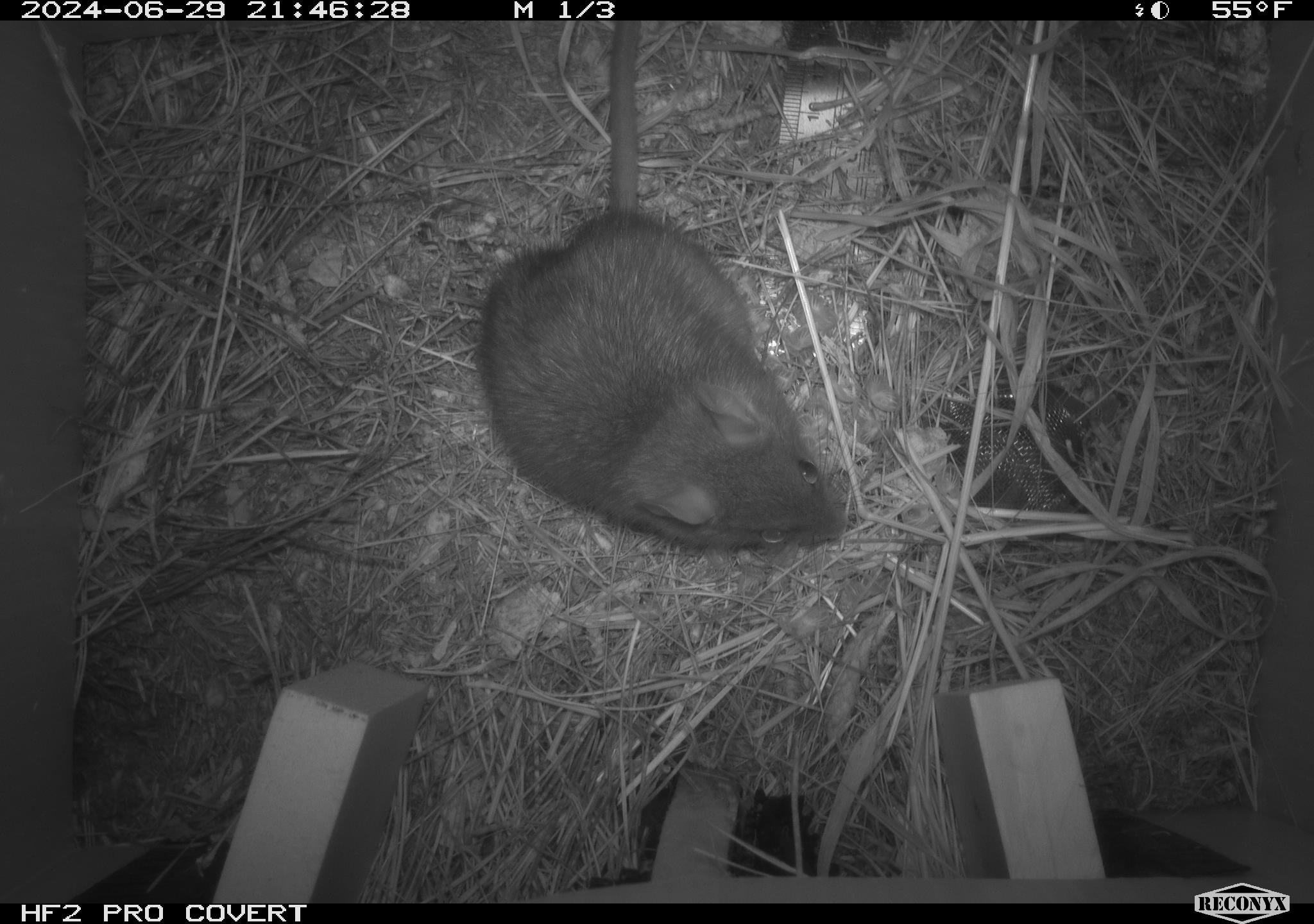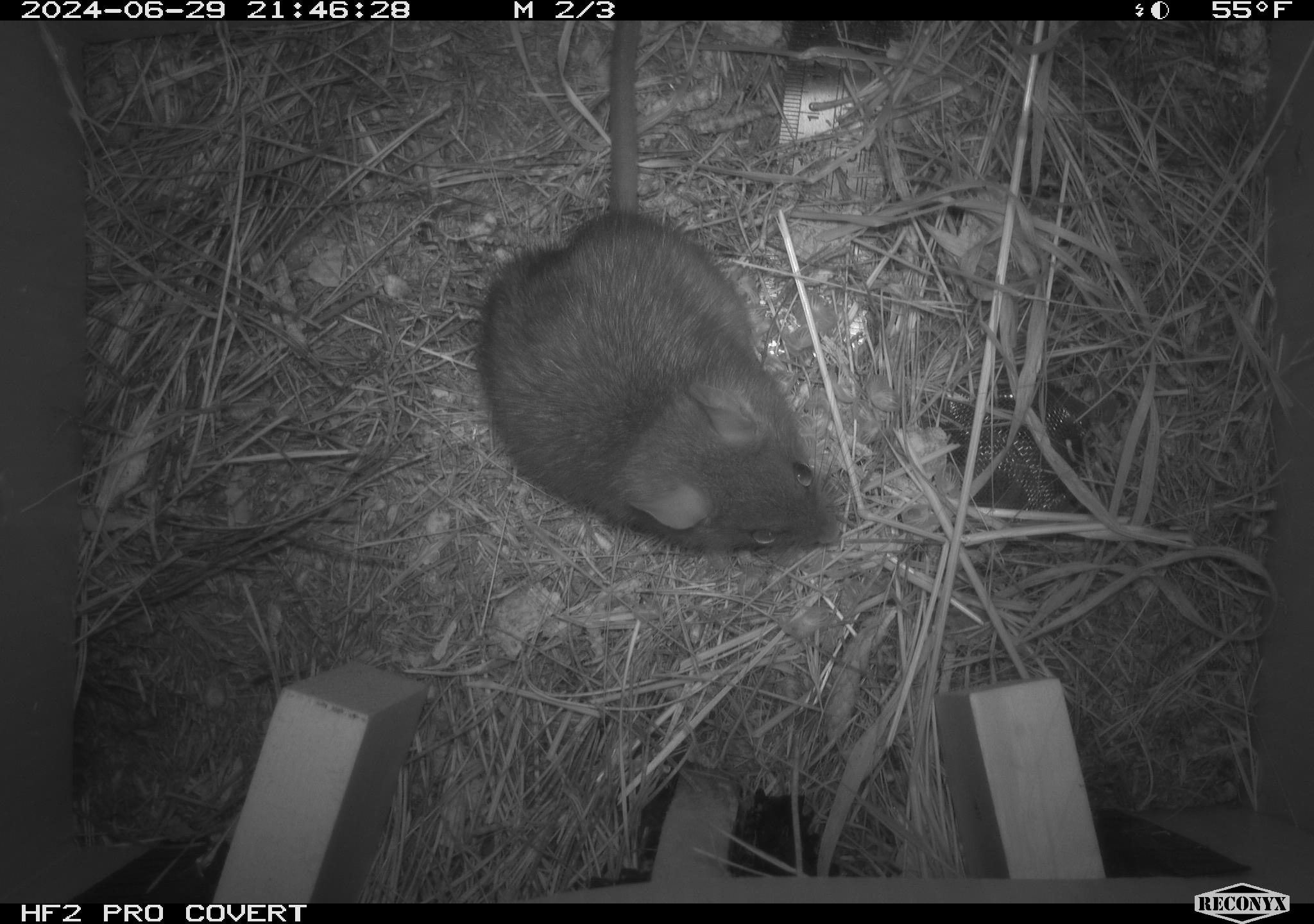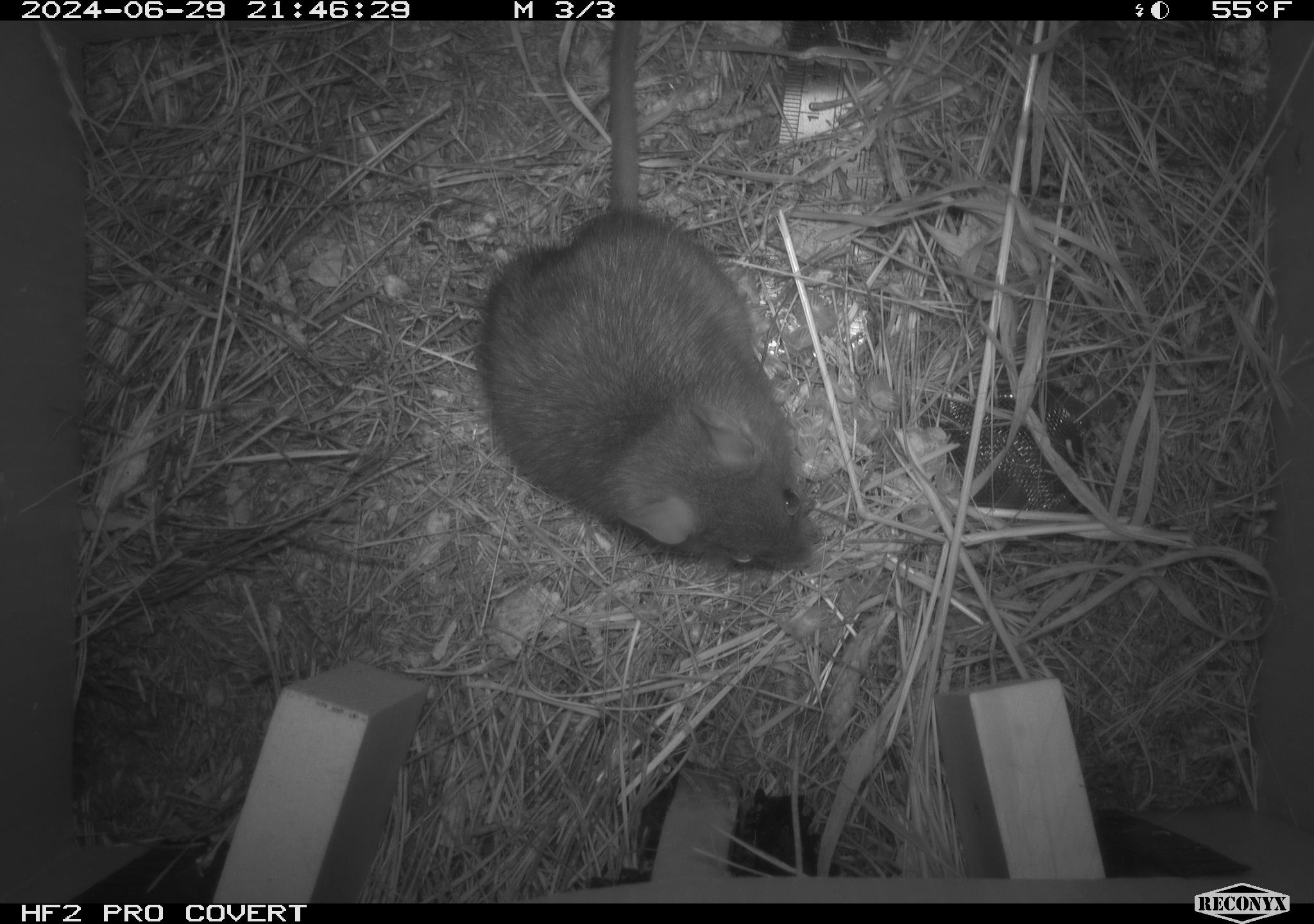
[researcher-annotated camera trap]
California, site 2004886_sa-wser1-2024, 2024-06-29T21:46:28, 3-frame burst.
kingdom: Animalia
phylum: Chordata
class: Mammalia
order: Rodentia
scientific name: Rodentia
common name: woodrat or rat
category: woodrat or rat species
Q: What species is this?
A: Woodrat or rat species (woodrat or rat) (Rodentia).